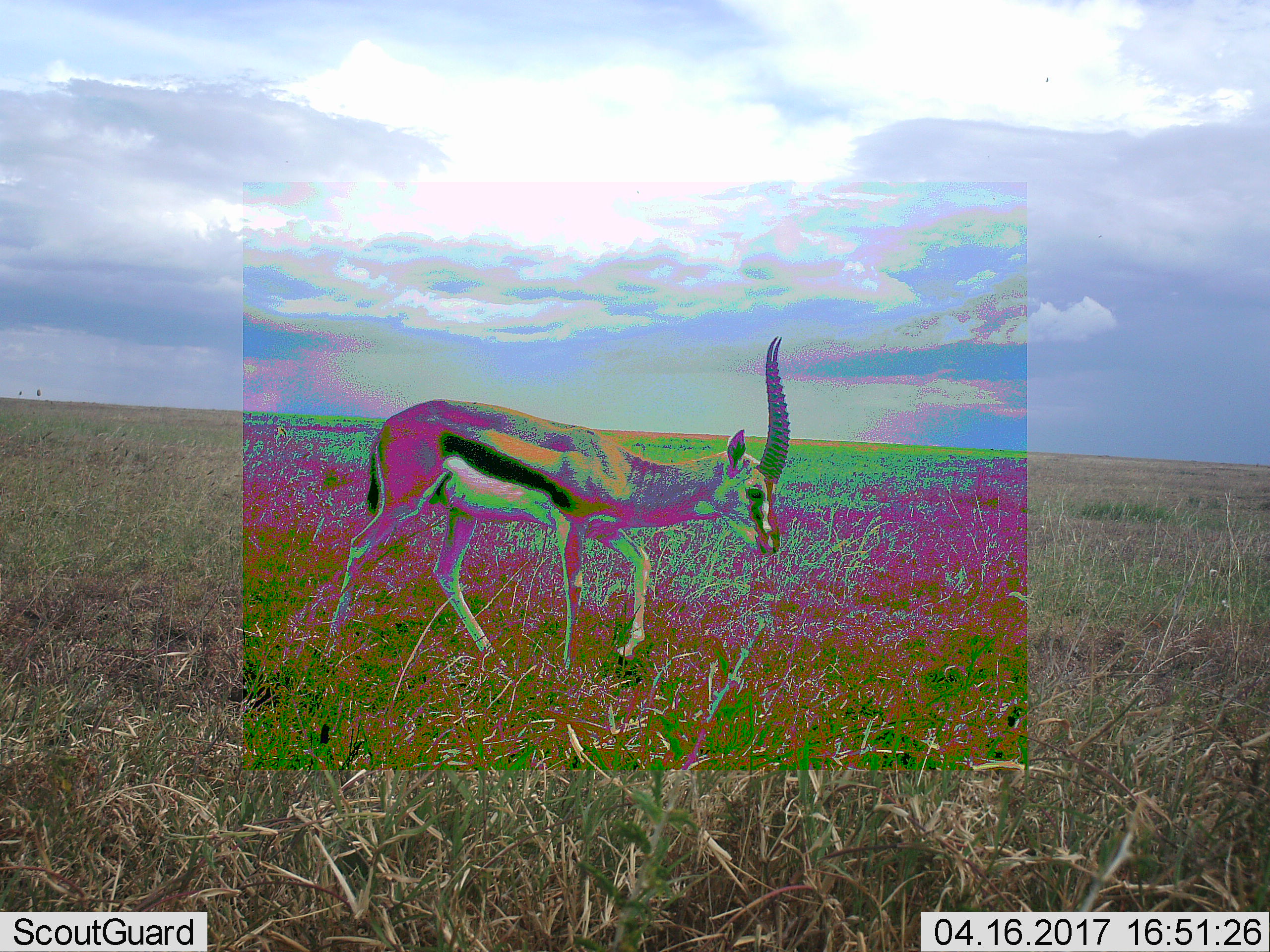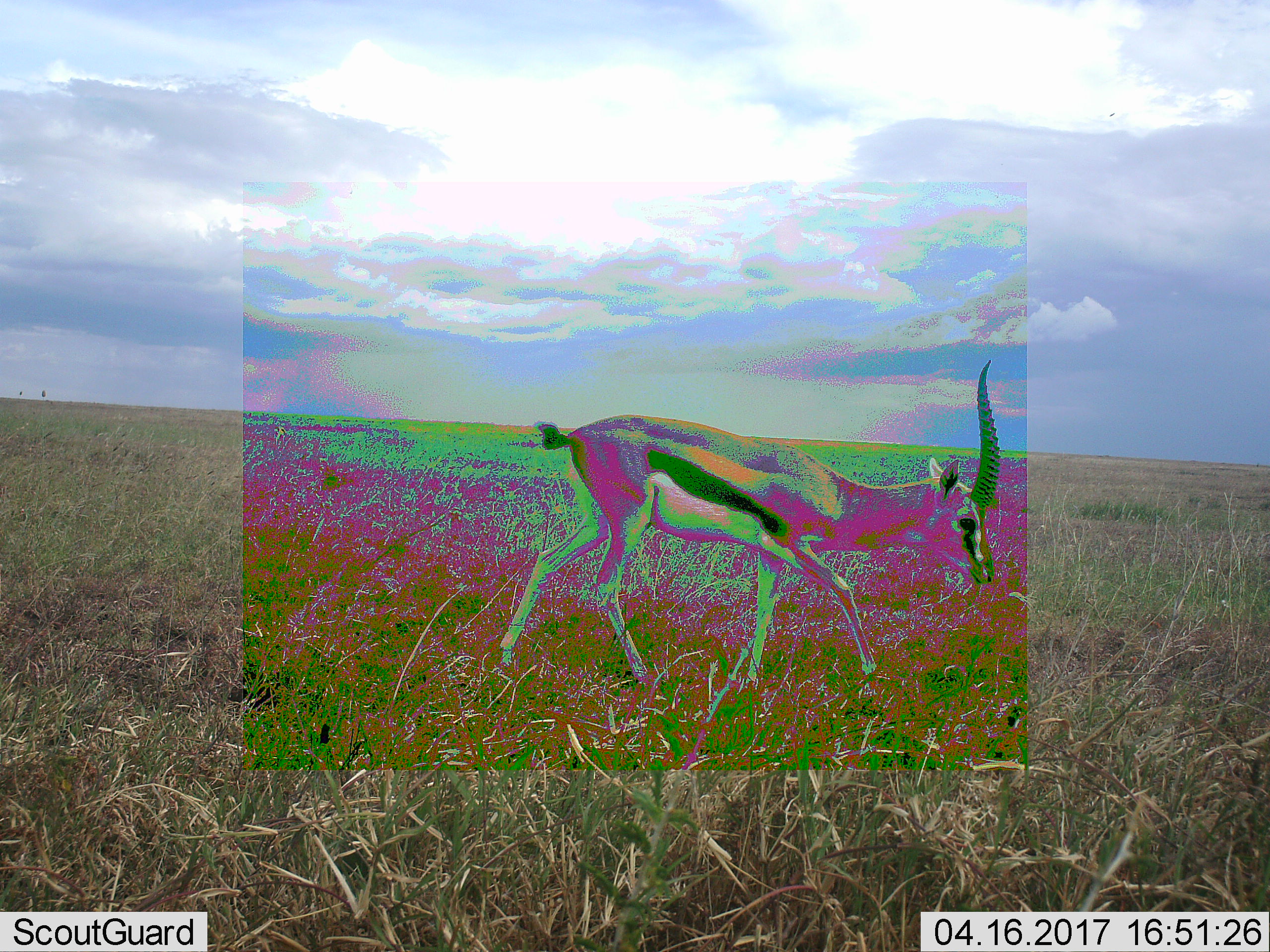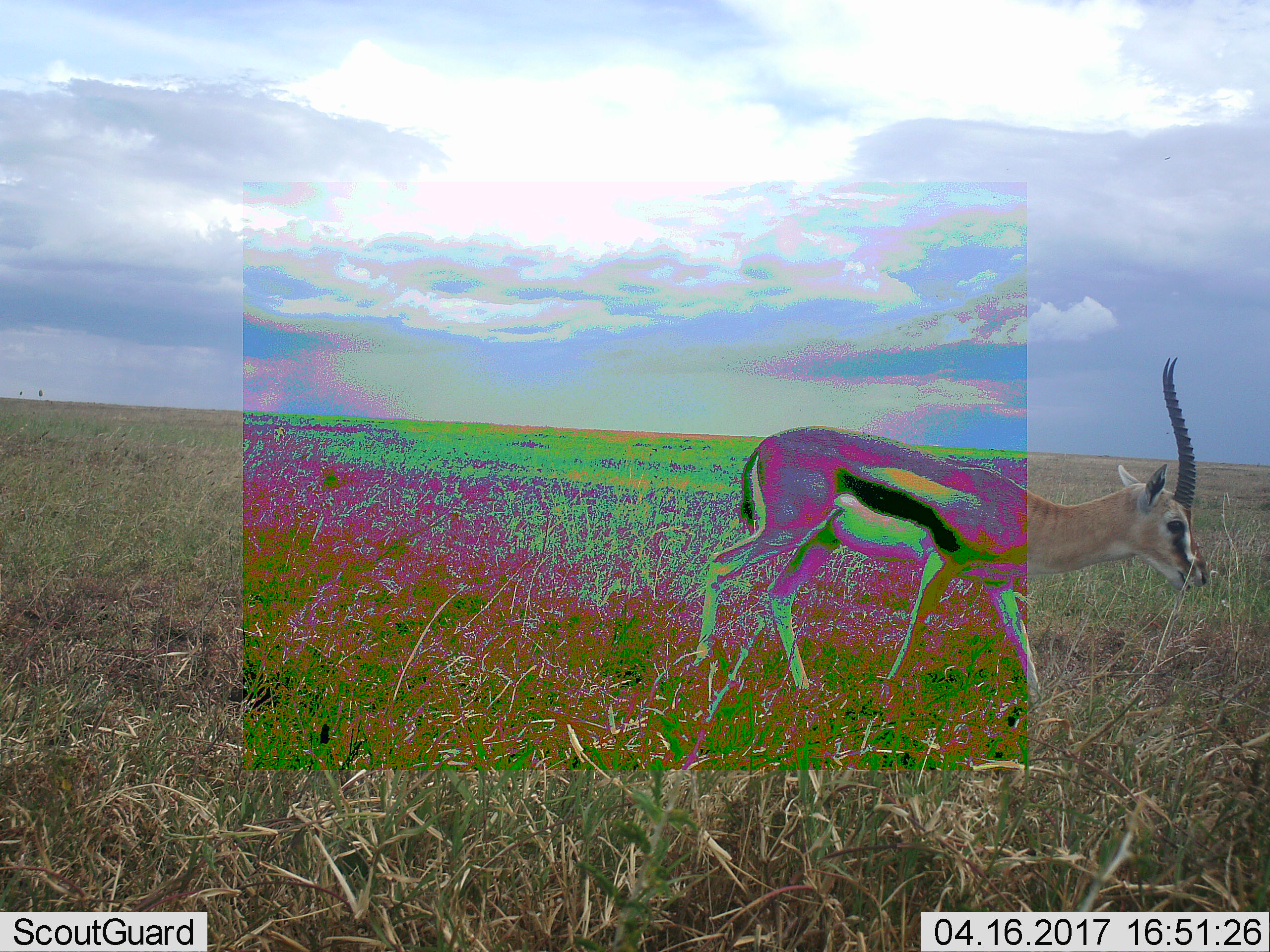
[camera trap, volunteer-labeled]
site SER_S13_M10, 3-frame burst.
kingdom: Animalia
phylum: Chordata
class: Mammalia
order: Artiodactyla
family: Bovidae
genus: Eudorcas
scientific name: Eudorcas thomsonii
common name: thomson's gazelle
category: gazellethomsons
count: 1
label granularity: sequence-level